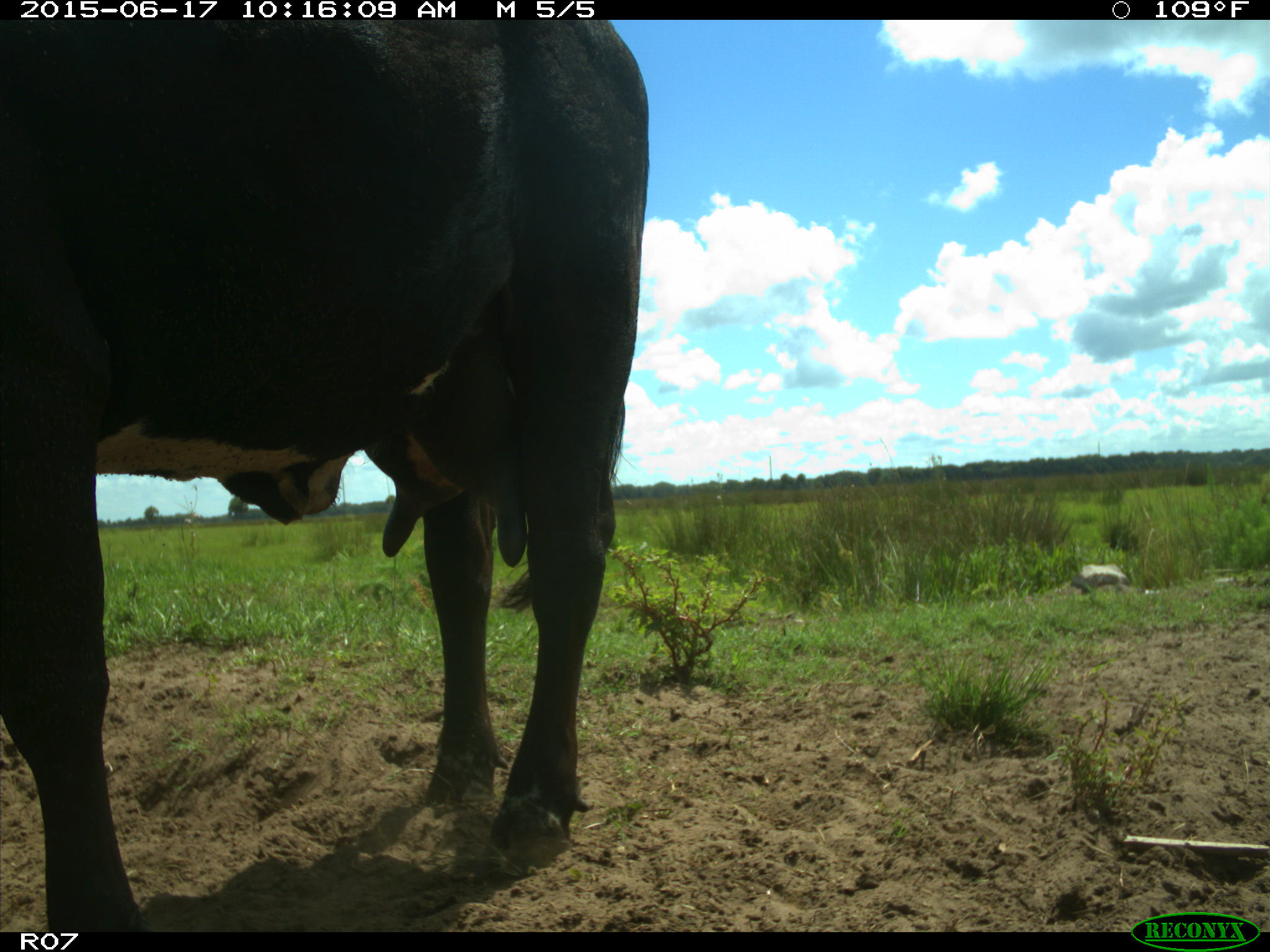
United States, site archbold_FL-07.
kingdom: Animalia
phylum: Chordata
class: Mammalia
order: Artiodactyla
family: Bovidae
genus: Bos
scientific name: Bos taurus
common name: domestic cow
Bos taurus (domestic cow).